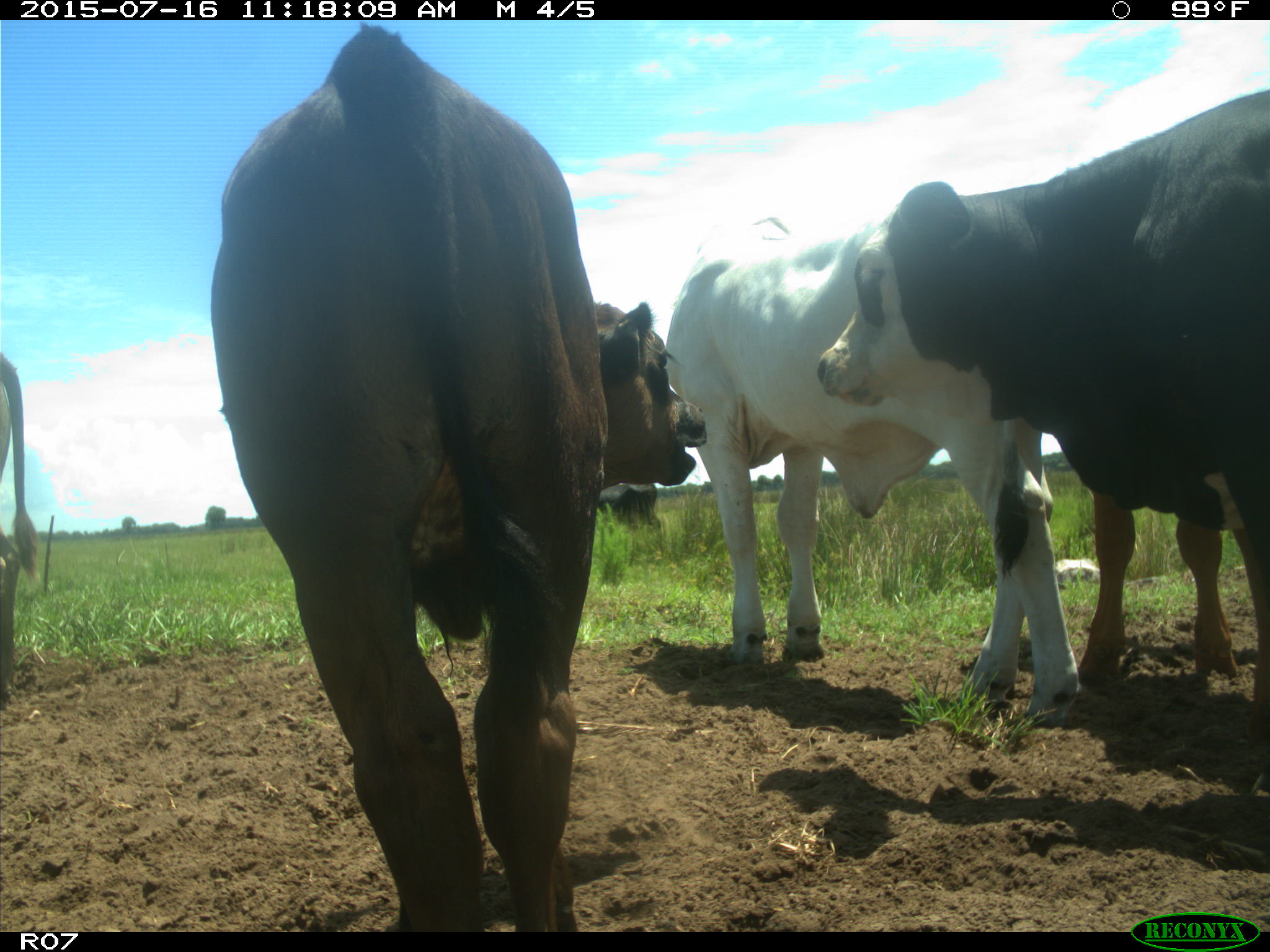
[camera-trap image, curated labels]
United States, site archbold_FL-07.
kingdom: Animalia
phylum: Chordata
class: Mammalia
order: Artiodactyla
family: Bovidae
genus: Bos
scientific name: Bos taurus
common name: domestic cow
Bos taurus (domestic cow).